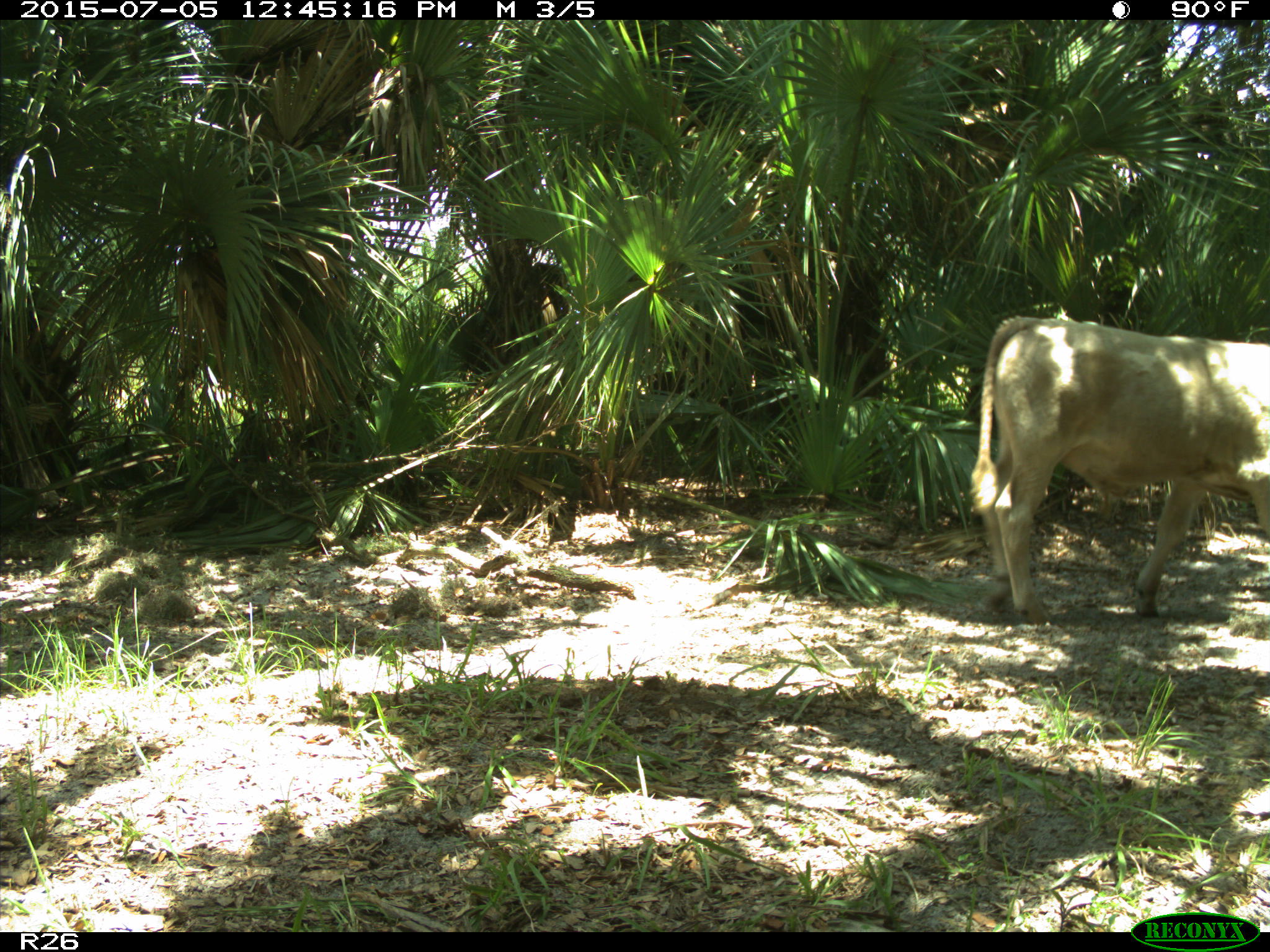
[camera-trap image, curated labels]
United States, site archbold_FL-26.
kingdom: Animalia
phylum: Chordata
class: Mammalia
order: Artiodactyla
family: Bovidae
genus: Bos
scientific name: Bos taurus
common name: domestic cow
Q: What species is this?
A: Bos taurus (domestic cow).